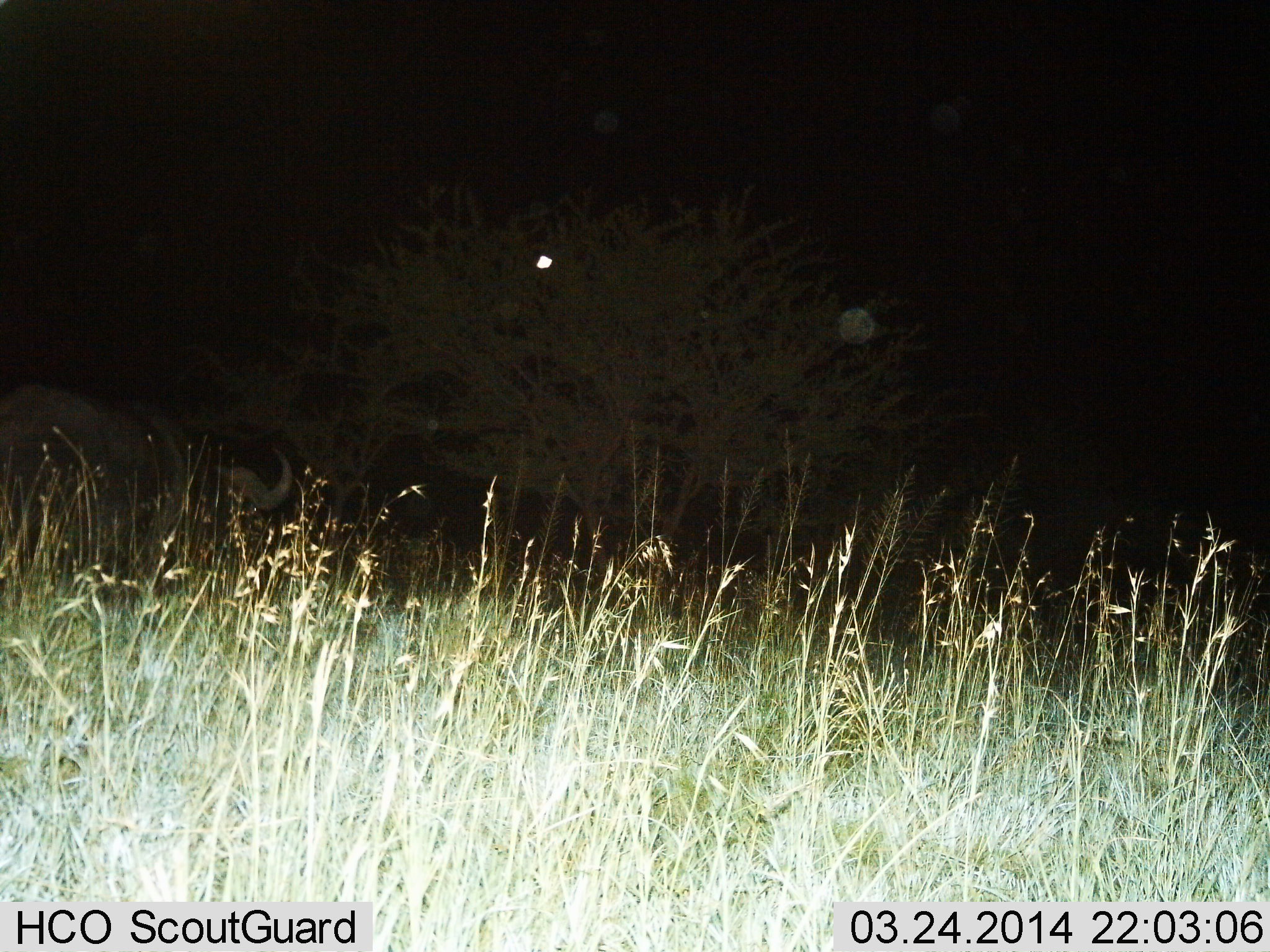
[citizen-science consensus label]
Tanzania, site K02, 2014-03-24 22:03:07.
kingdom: Animalia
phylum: Chordata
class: Mammalia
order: Artiodactyla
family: Bovidae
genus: Syncerus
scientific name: Syncerus caffer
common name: cape buffalo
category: buffalo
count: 1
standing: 60%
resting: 0%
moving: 40%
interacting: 0%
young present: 0%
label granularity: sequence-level